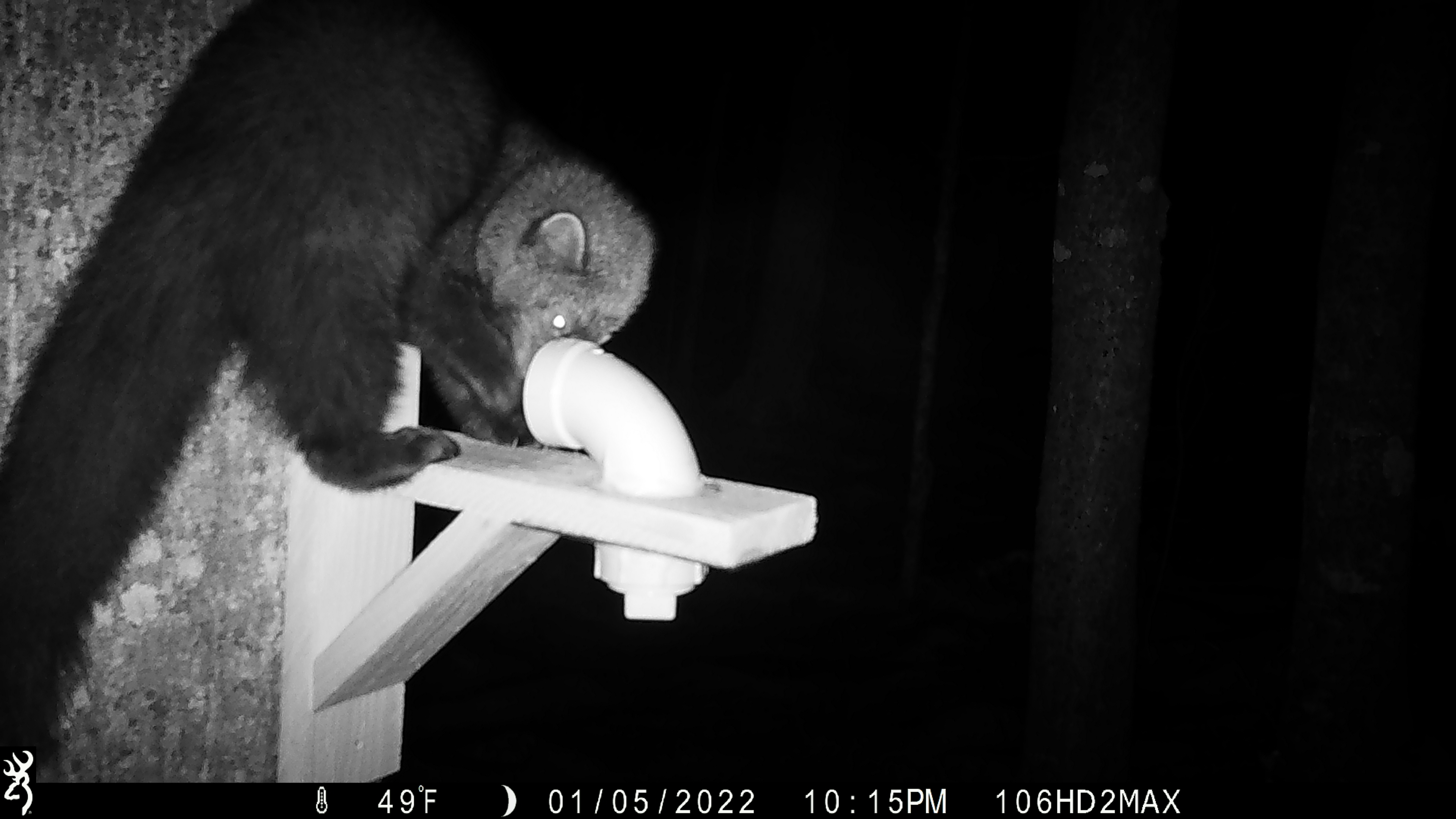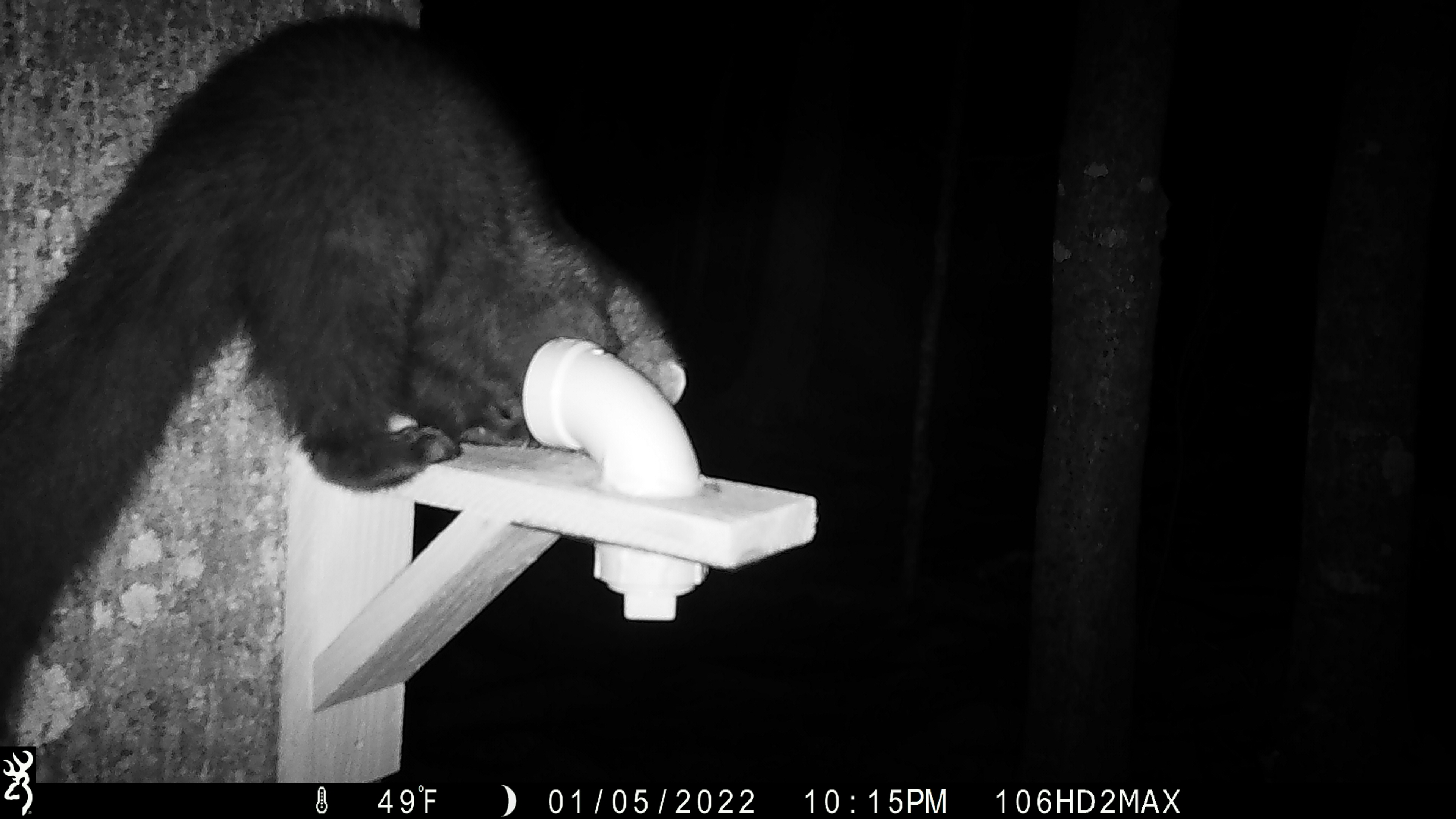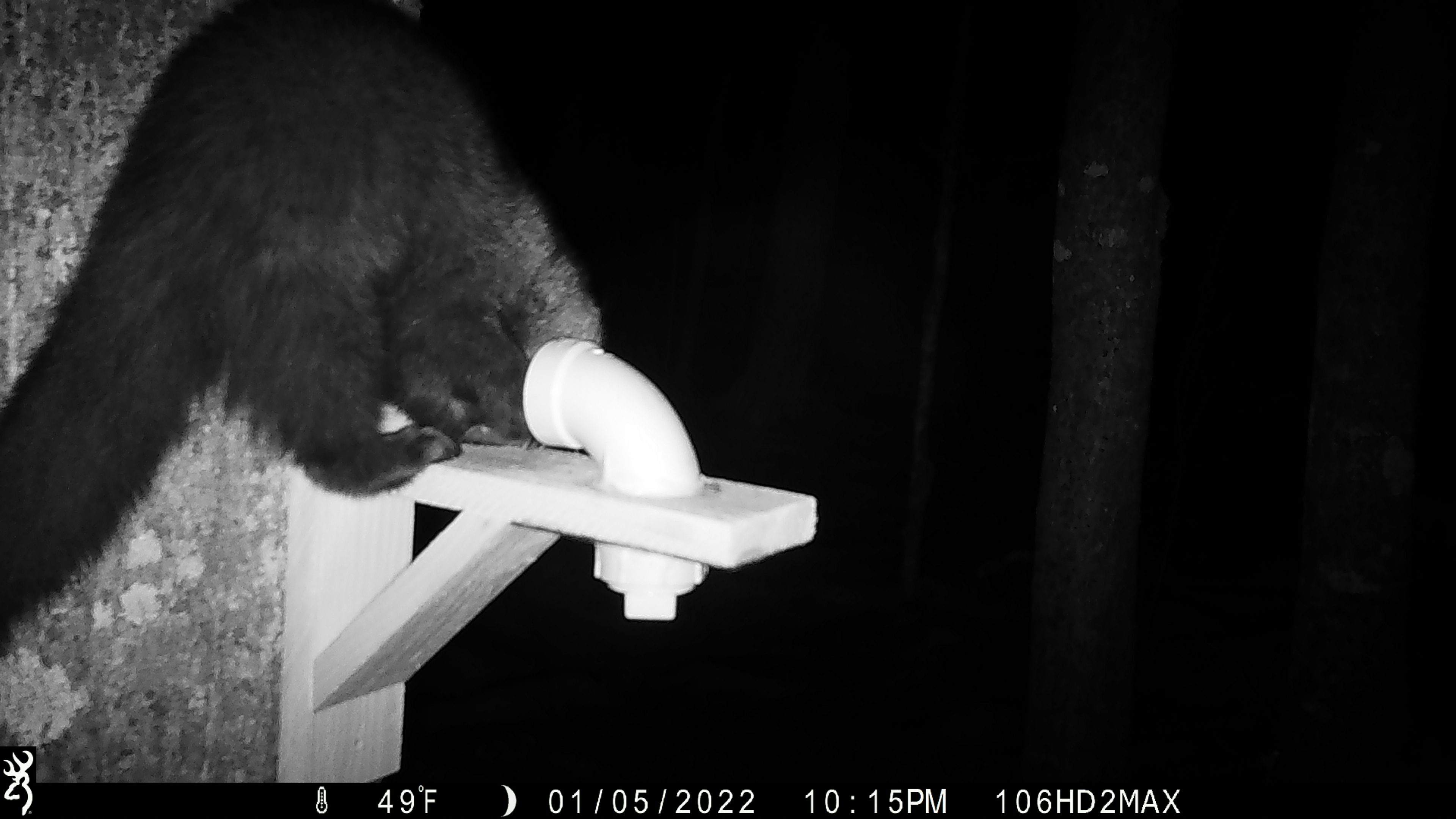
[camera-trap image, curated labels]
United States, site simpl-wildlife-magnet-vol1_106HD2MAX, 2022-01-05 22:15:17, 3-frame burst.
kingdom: Animalia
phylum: Chordata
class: Mammalia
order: Carnivora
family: Mustelidae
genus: Pekania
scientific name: Pekania pennanti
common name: fisher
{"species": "fisher (Pekania pennanti)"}